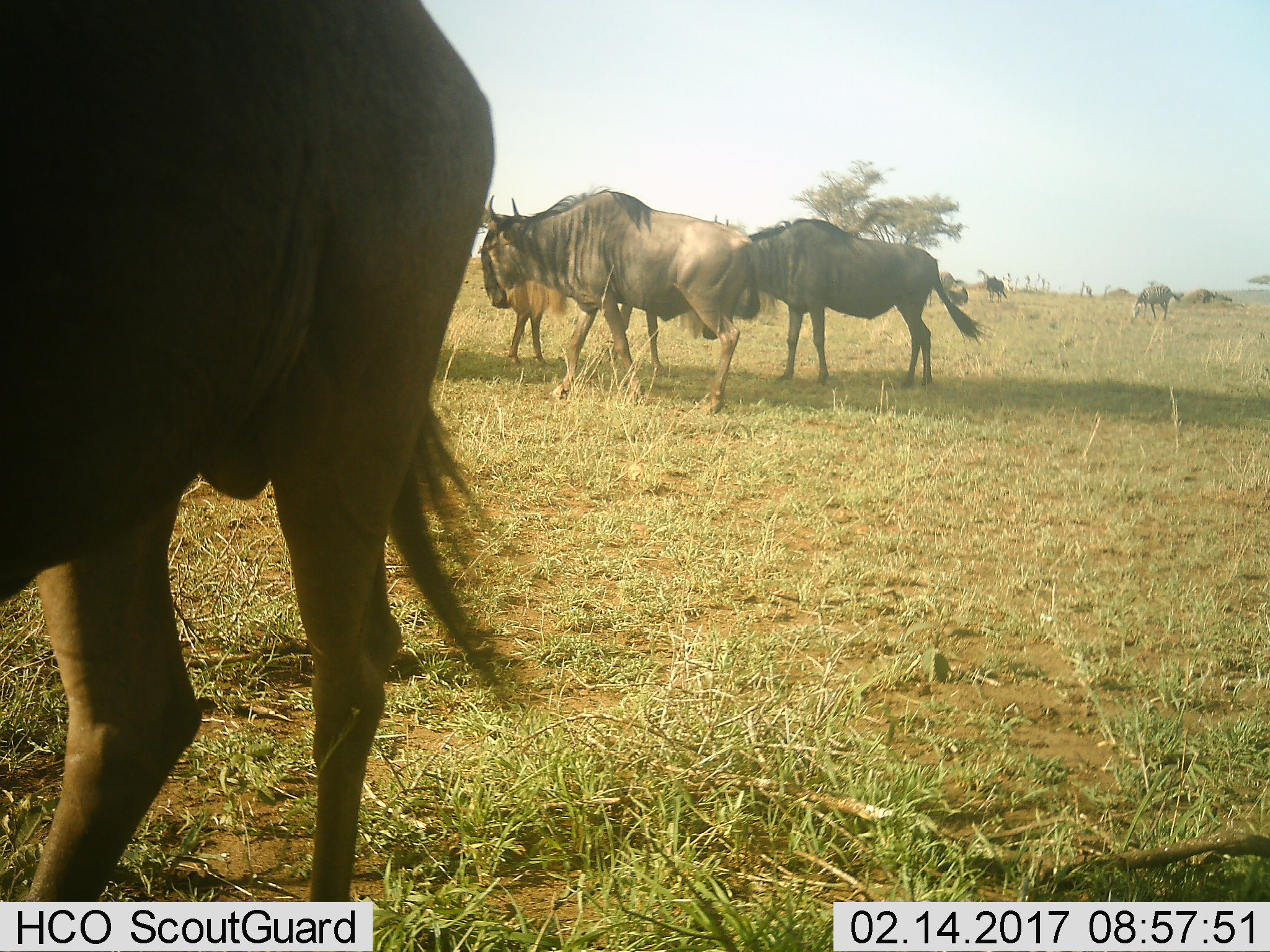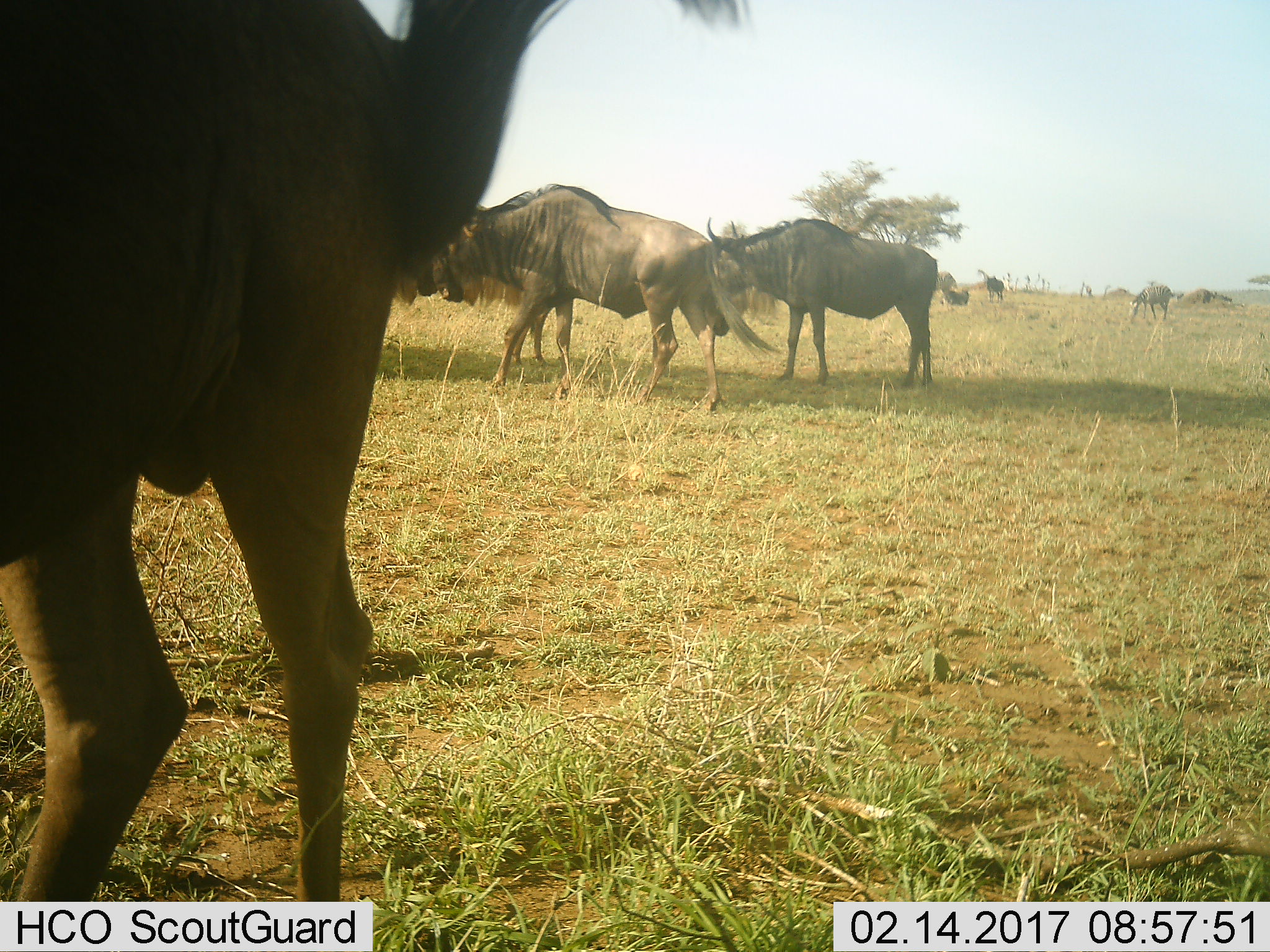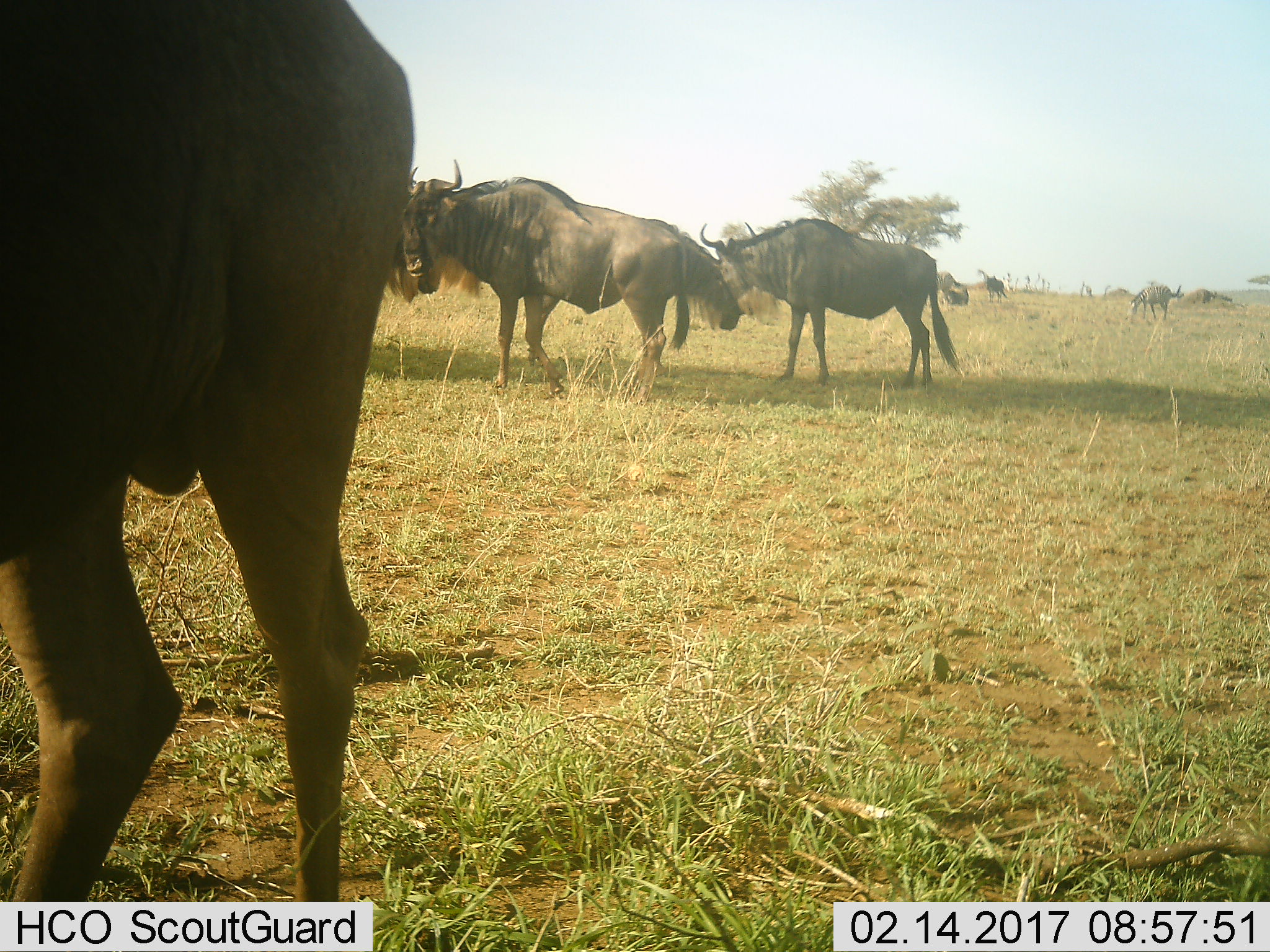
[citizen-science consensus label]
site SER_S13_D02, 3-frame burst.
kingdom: Animalia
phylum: Chordata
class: Mammalia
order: Artiodactyla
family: Bovidae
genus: Connochaetes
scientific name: Connochaetes taurinus taurinus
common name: blue wildebeest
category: wildebeestblue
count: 4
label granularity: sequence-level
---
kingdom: Animalia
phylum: Chordata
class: Mammalia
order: Perissodactyla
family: Equidae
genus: Equus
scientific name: Equus quagga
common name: plains zebra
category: zebraplains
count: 1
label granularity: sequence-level